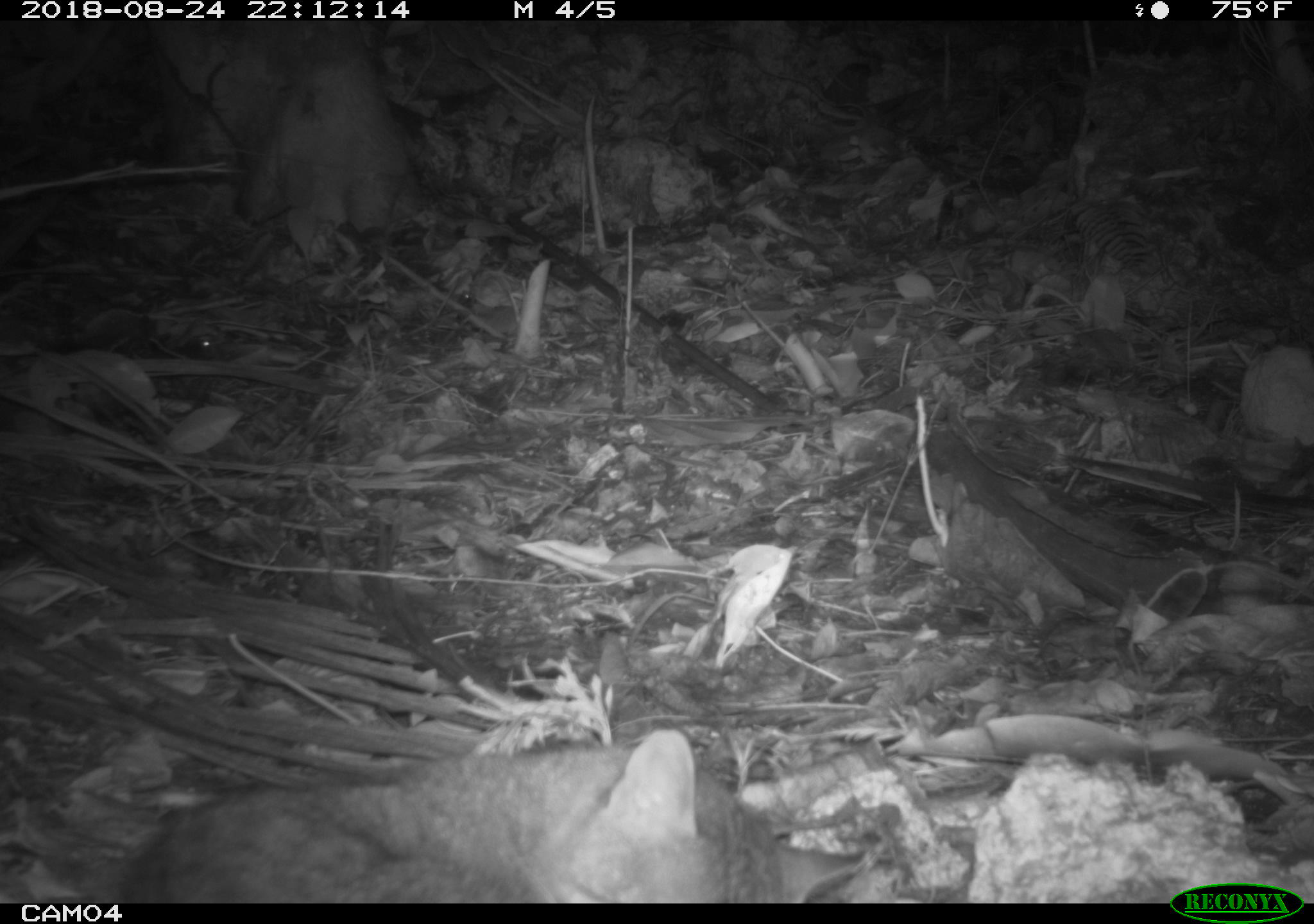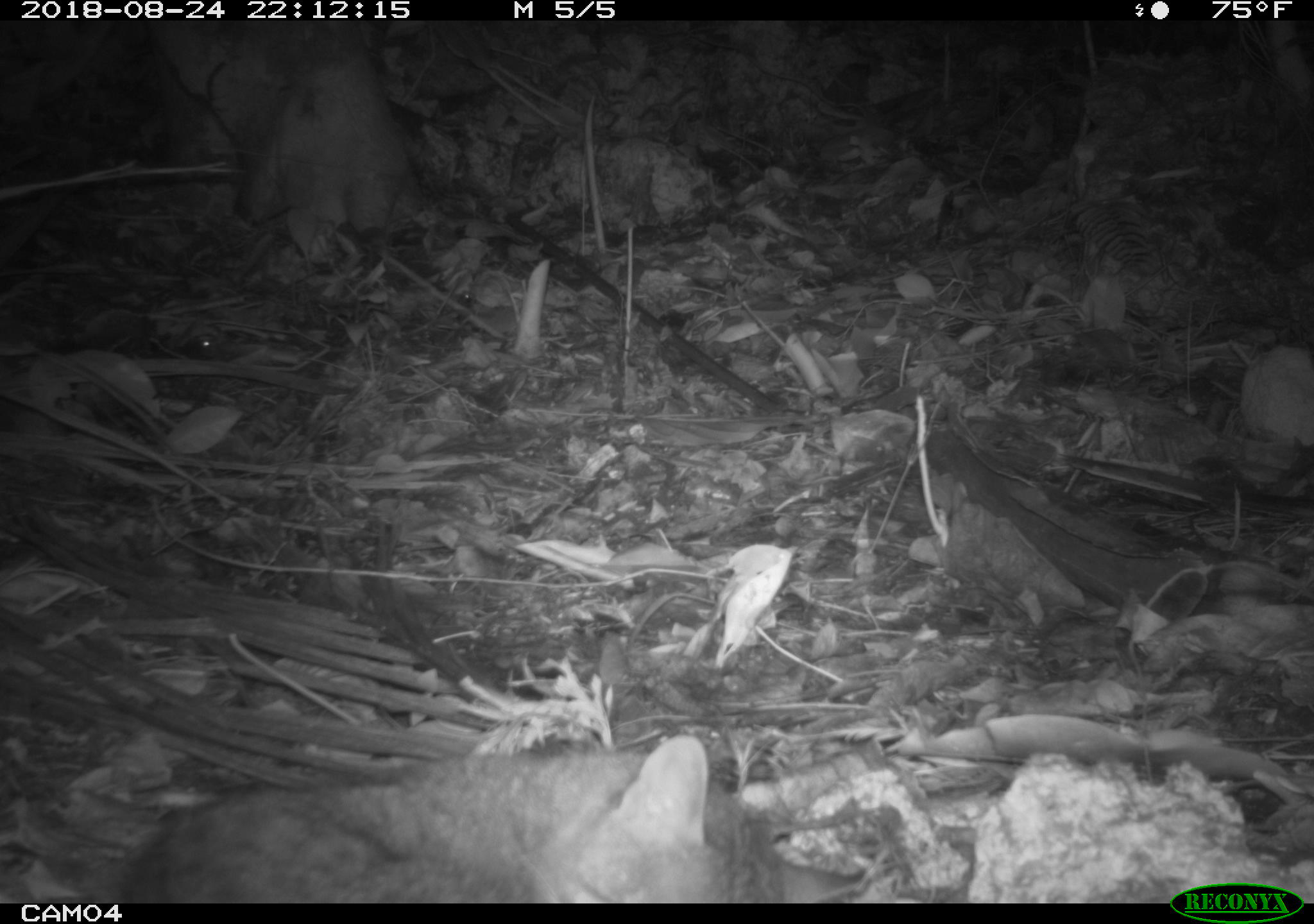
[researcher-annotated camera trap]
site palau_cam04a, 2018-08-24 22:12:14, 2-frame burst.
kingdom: Animalia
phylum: Chordata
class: Mammalia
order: Carnivora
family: Felidae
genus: Felis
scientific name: Felis catus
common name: cat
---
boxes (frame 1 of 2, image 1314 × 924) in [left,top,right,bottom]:
cat: [142,726,873,908]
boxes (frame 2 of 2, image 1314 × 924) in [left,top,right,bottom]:
cat: [105,735,871,902]